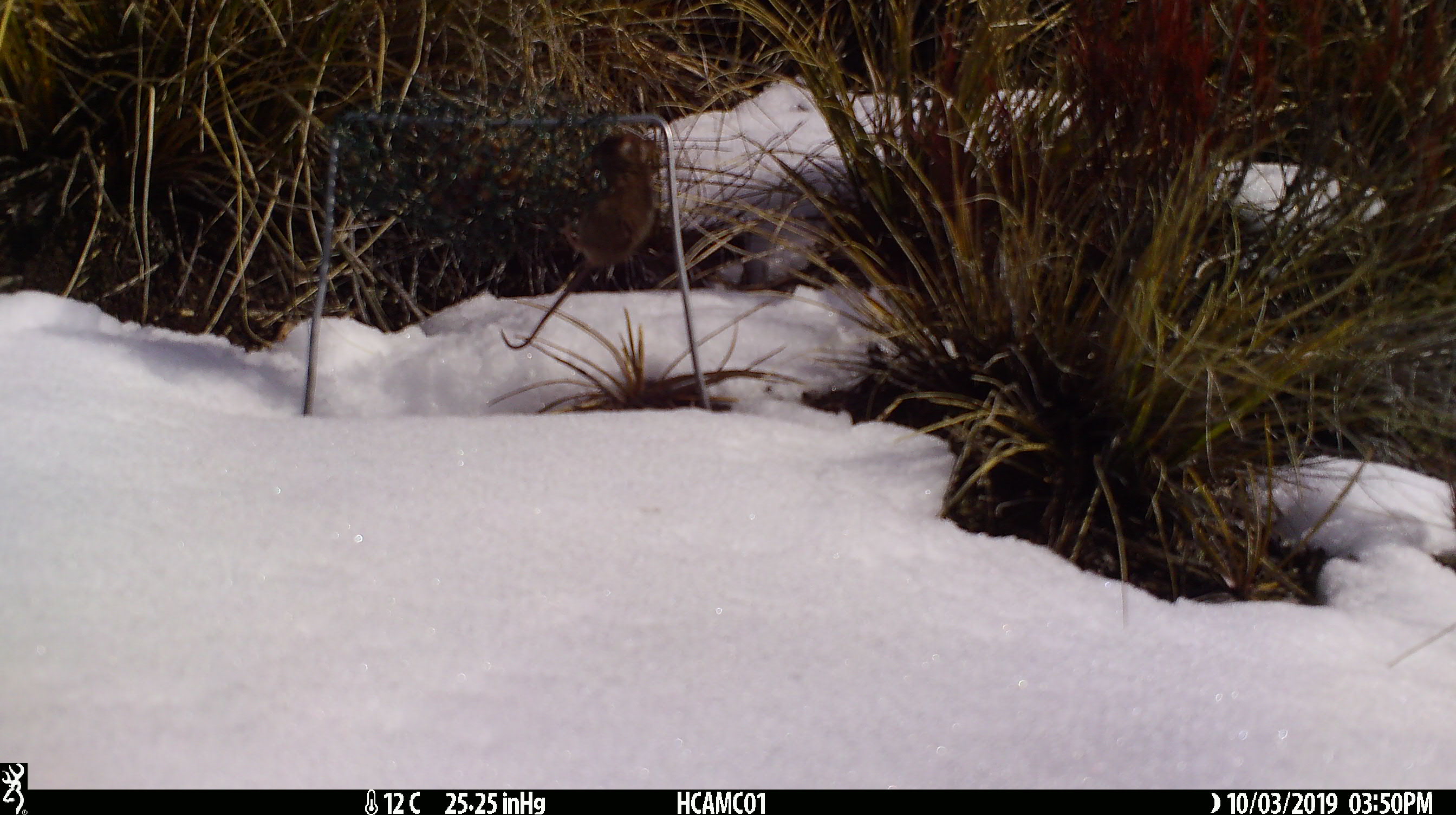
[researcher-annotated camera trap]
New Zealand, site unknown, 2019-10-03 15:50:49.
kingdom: Animalia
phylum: Chordata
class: Mammalia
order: Rodentia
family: Muridae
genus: Mus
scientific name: Mus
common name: mouse